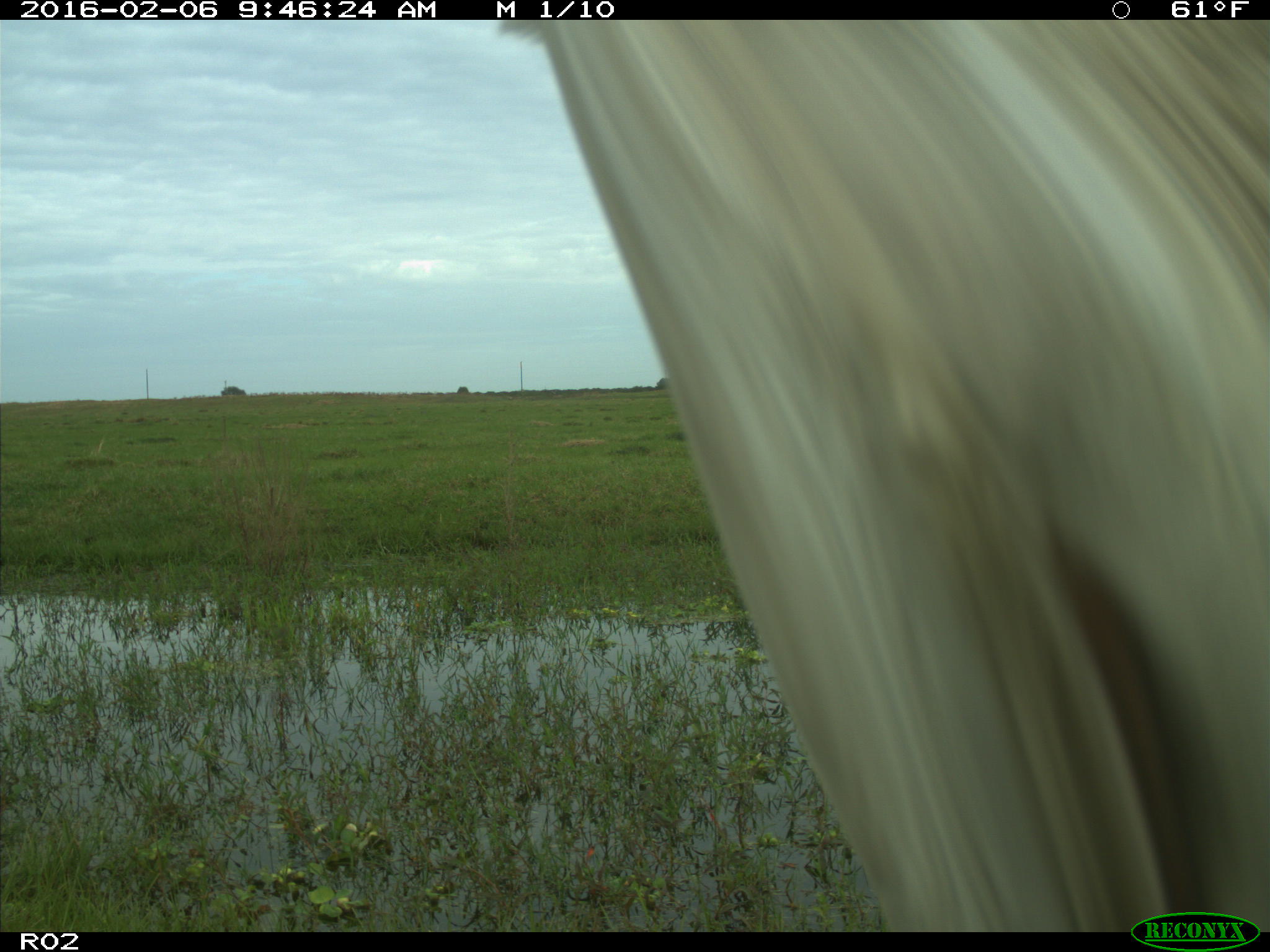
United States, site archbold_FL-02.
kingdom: Animalia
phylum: Chordata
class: Mammalia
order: Artiodactyla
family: Bovidae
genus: Bos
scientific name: Bos taurus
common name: domestic cow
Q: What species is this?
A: Bos taurus (domestic cow).